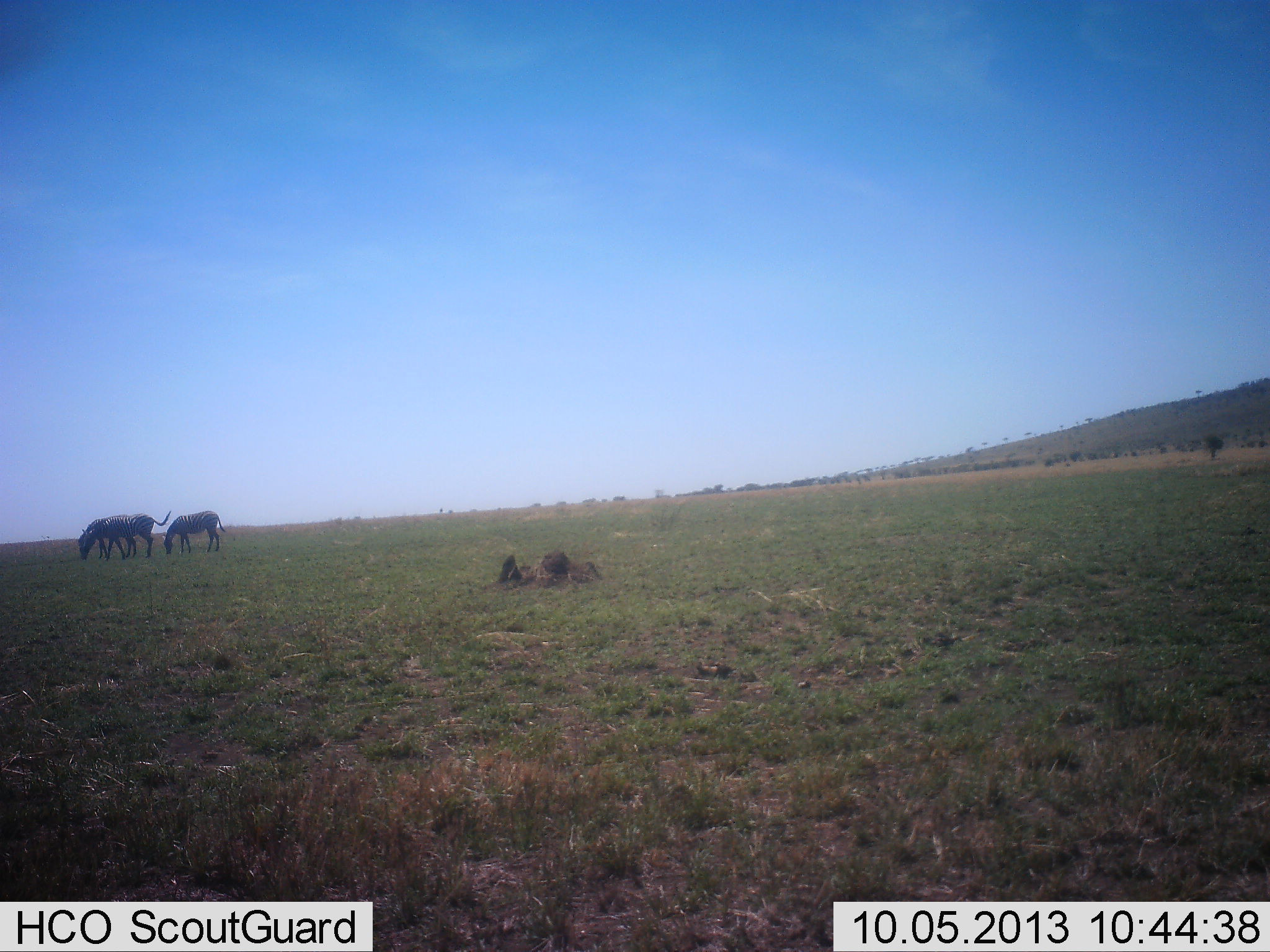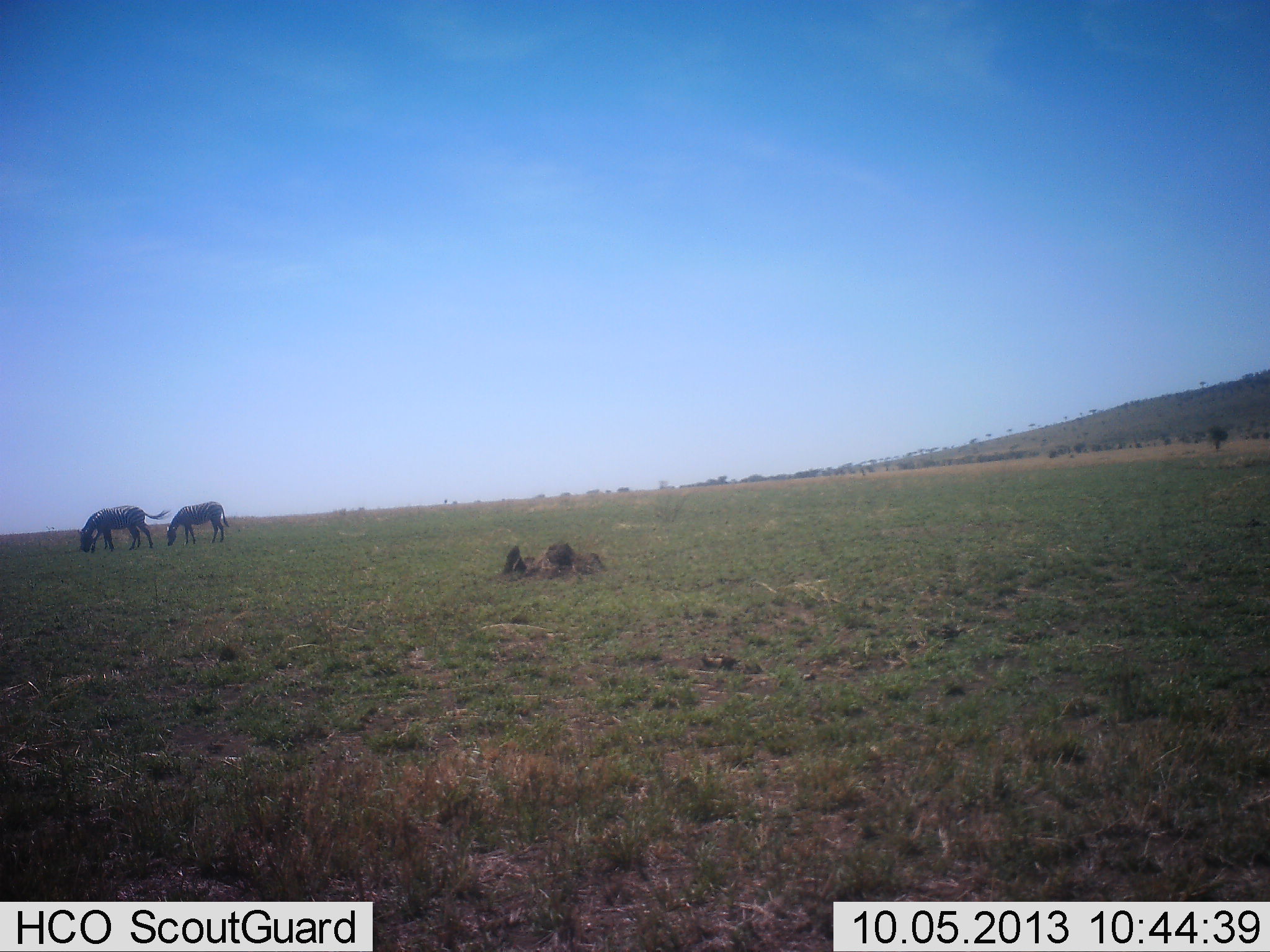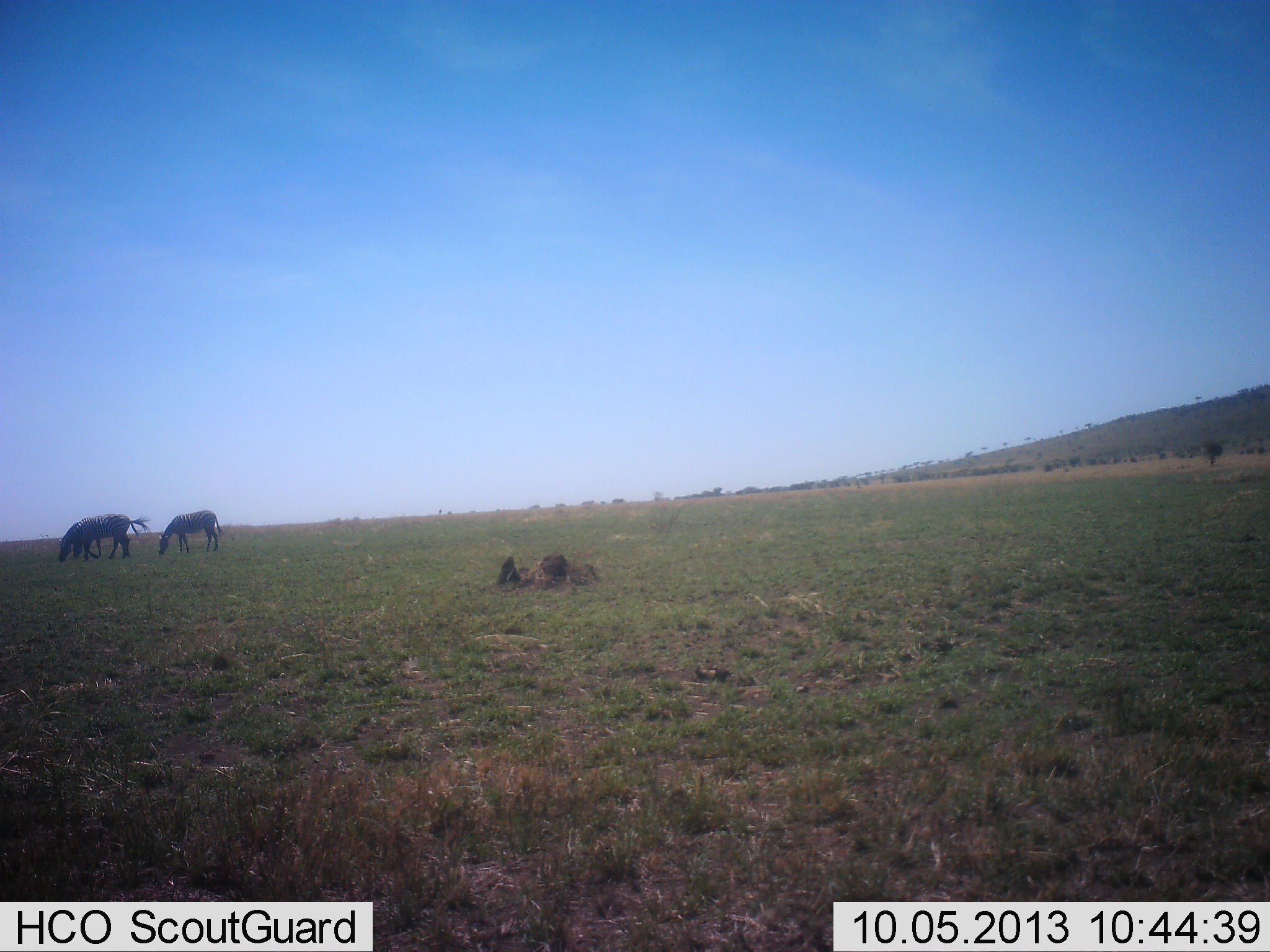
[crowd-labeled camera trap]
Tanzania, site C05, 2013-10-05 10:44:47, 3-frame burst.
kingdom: Animalia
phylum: Chordata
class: Mammalia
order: Perissodactyla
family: Equidae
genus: Equus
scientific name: Equus quagga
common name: plains zebra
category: zebra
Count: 2.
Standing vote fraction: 10%.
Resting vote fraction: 0%.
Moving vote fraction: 0%.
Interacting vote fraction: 0%.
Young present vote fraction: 0%.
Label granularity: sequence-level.